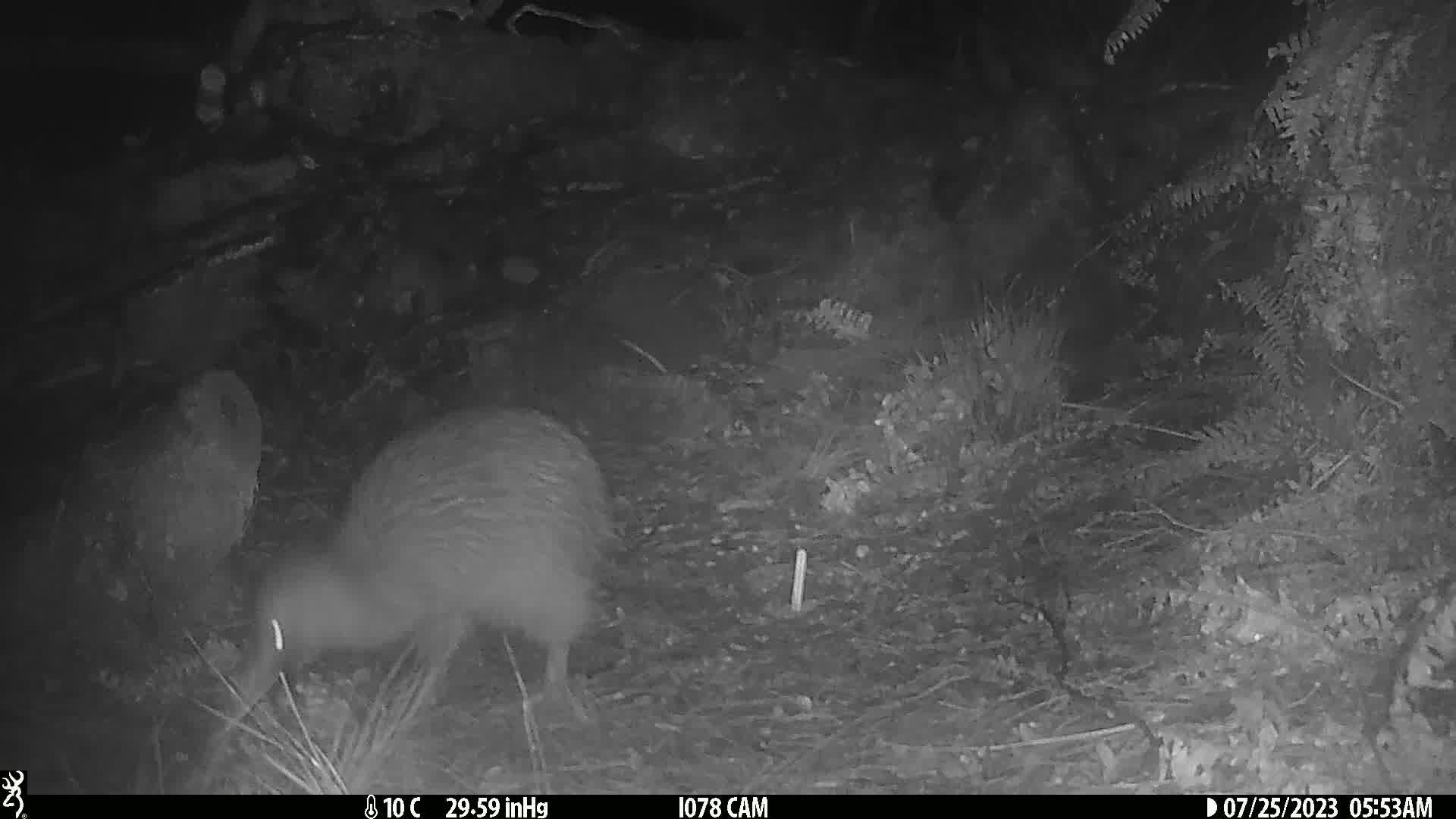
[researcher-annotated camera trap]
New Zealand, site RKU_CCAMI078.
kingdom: Animalia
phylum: Chordata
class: Aves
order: Apterygiformes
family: Apterygidae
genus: Apteryx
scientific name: Apteryx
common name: kiwi